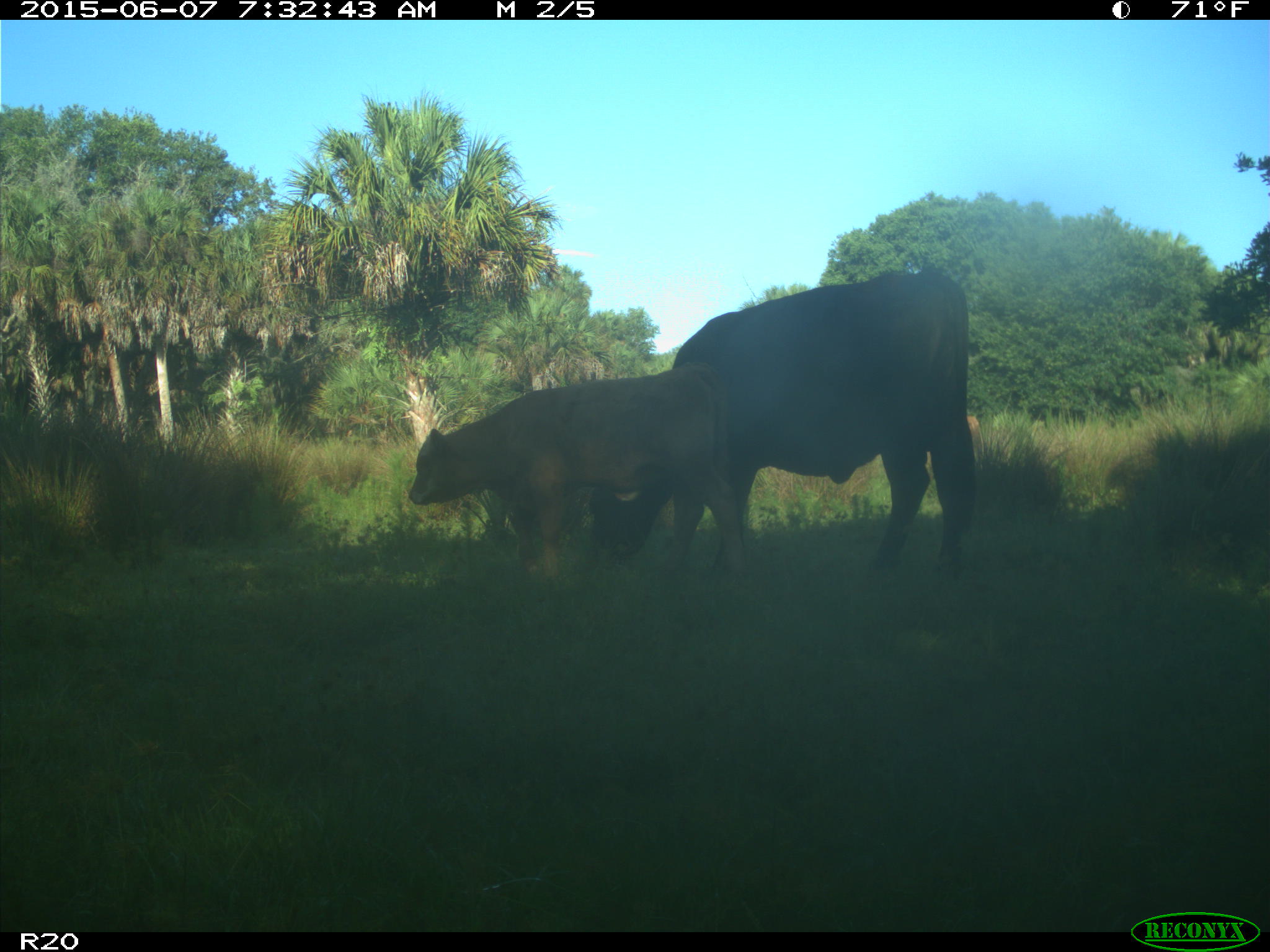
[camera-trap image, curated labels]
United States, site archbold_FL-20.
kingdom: Animalia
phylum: Chordata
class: Mammalia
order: Artiodactyla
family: Bovidae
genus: Bos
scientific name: Bos taurus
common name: domestic cow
Bos taurus (domestic cow).